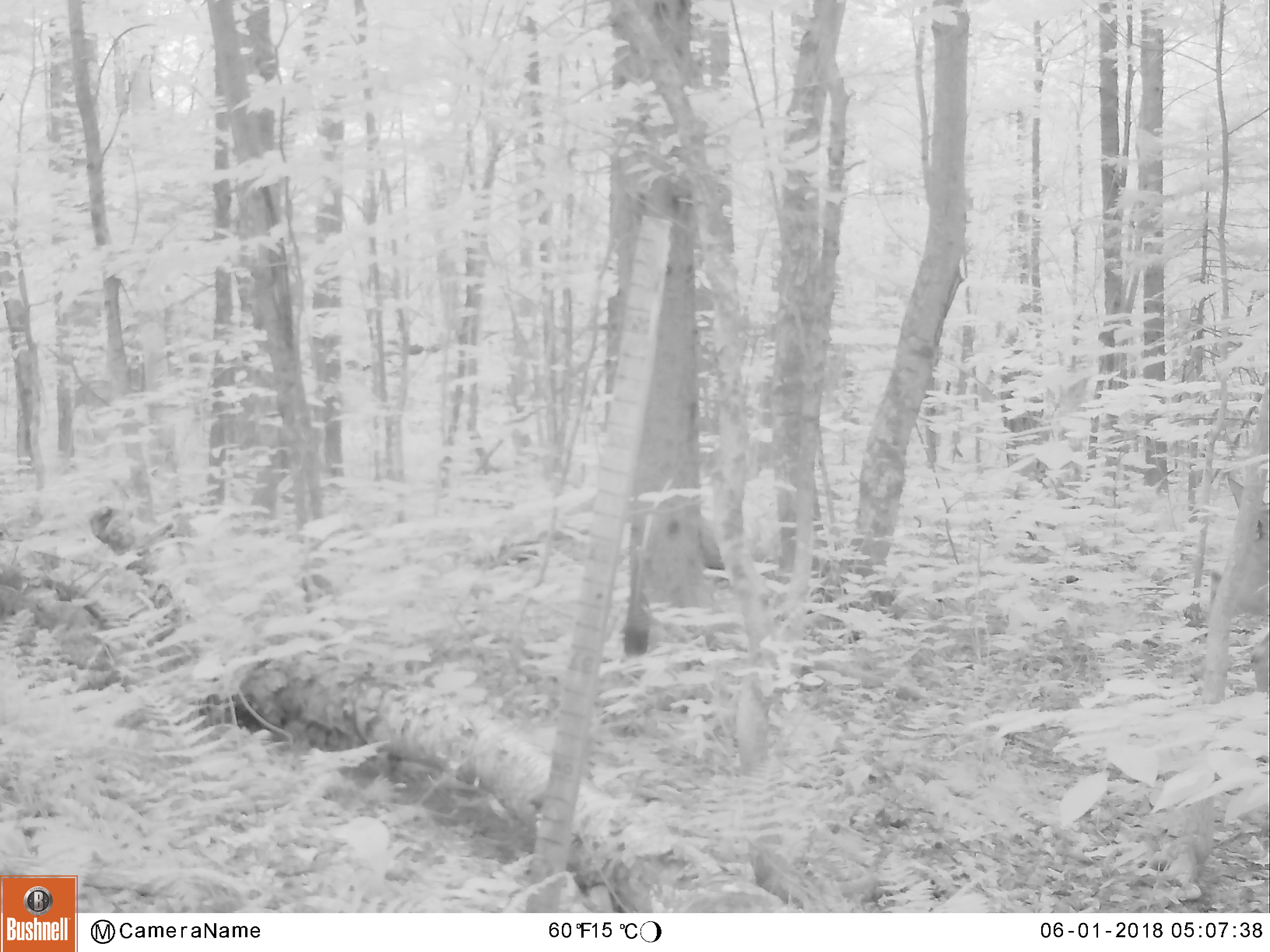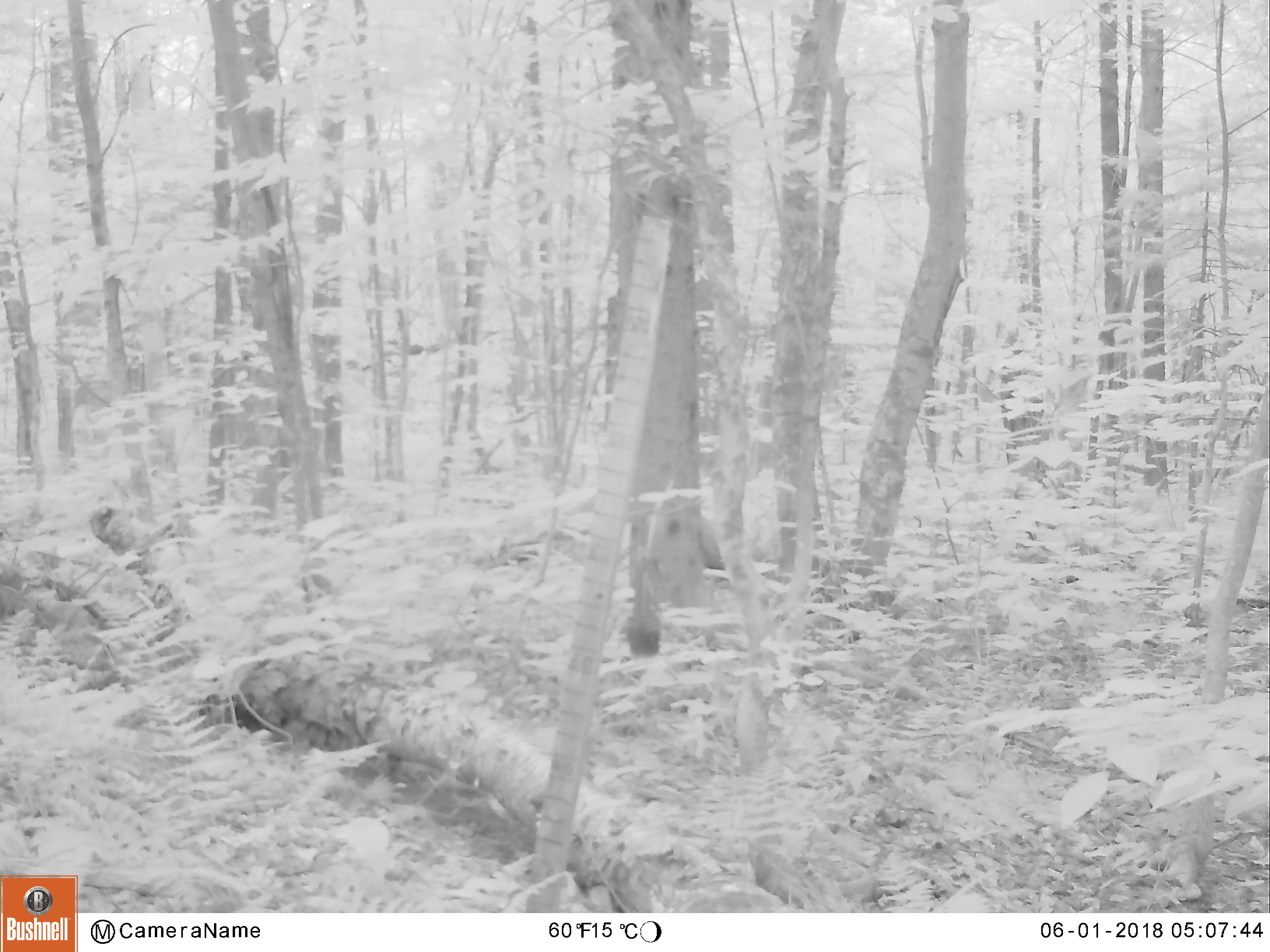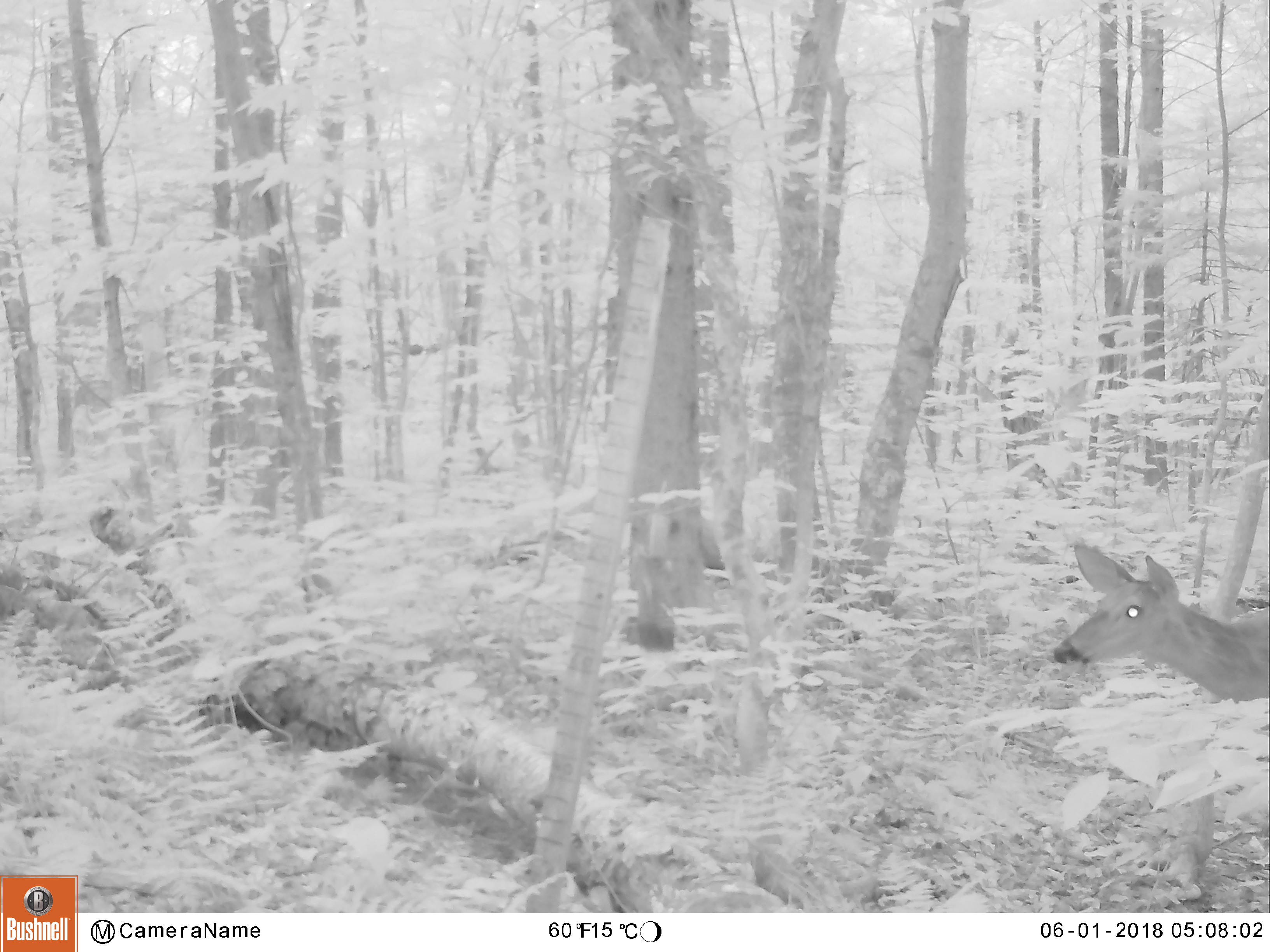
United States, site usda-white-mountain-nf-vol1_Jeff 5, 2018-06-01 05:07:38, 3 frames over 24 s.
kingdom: Animalia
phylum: Chordata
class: Mammalia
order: Artiodactyla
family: Cervidae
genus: Odocoileus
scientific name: Odocoileus virginianus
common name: white-tailed deer